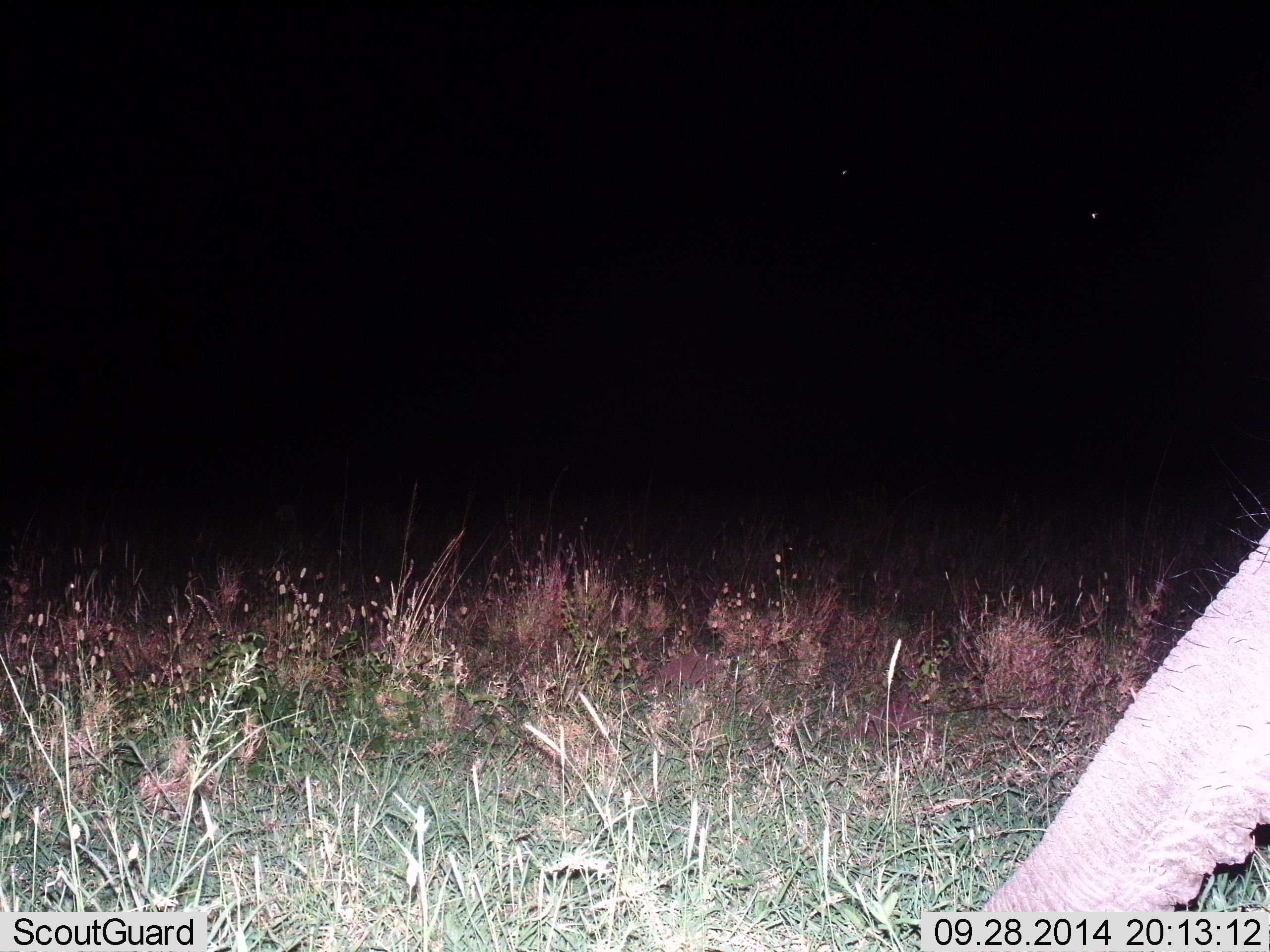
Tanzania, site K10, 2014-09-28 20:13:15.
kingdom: Animalia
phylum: Chordata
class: Mammalia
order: Proboscidea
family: Elephantidae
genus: Loxodonta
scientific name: Loxodonta africana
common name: african bush elephant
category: elephant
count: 1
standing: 80%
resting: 0%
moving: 10%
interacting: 0%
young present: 0%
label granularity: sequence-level